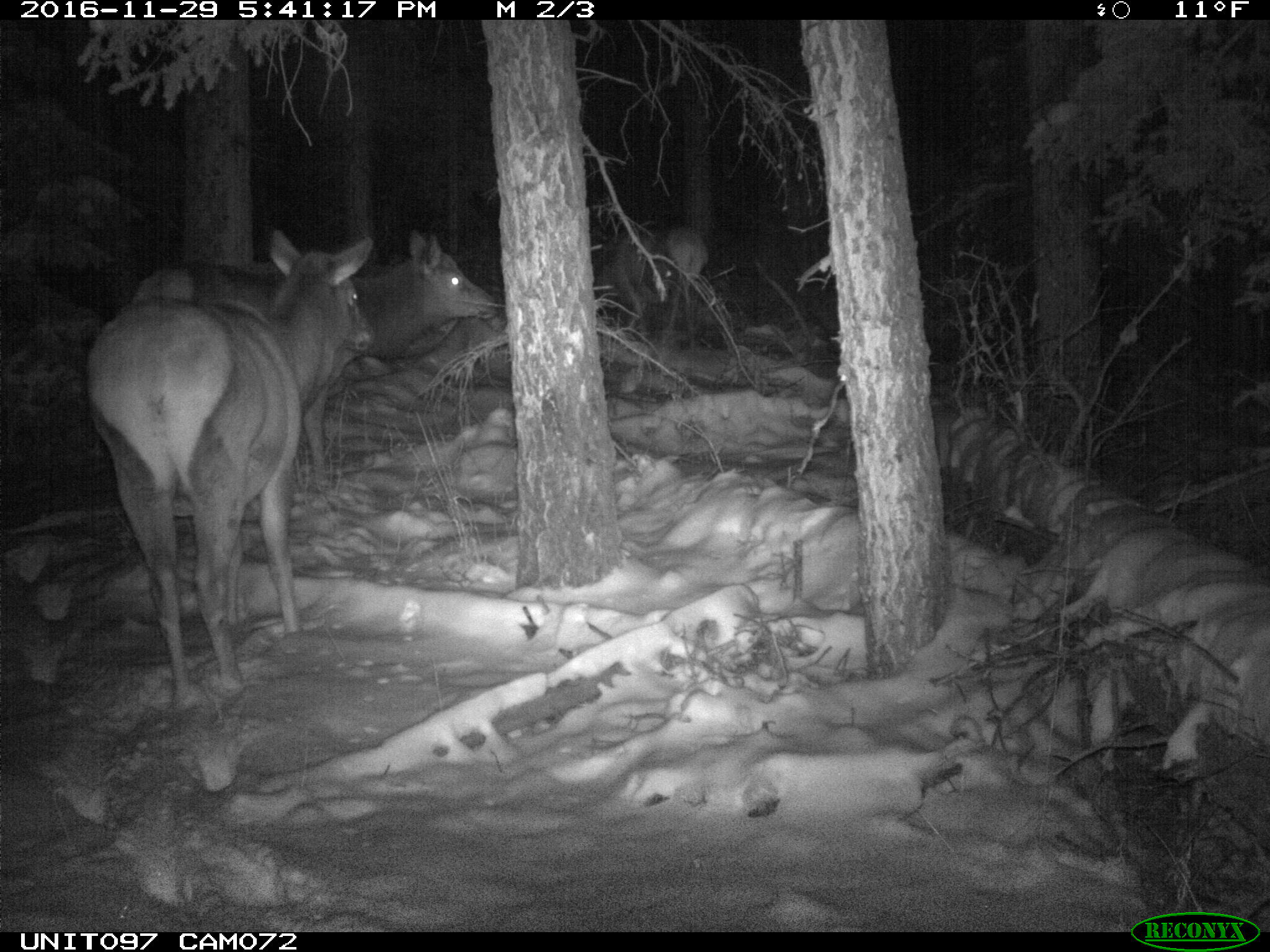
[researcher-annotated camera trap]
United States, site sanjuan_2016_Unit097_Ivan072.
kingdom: Animalia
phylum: Chordata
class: Mammalia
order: Artiodactyla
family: Cervidae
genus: Cervus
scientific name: Cervus elaphus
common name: red deer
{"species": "Cervus elaphus (red deer)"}